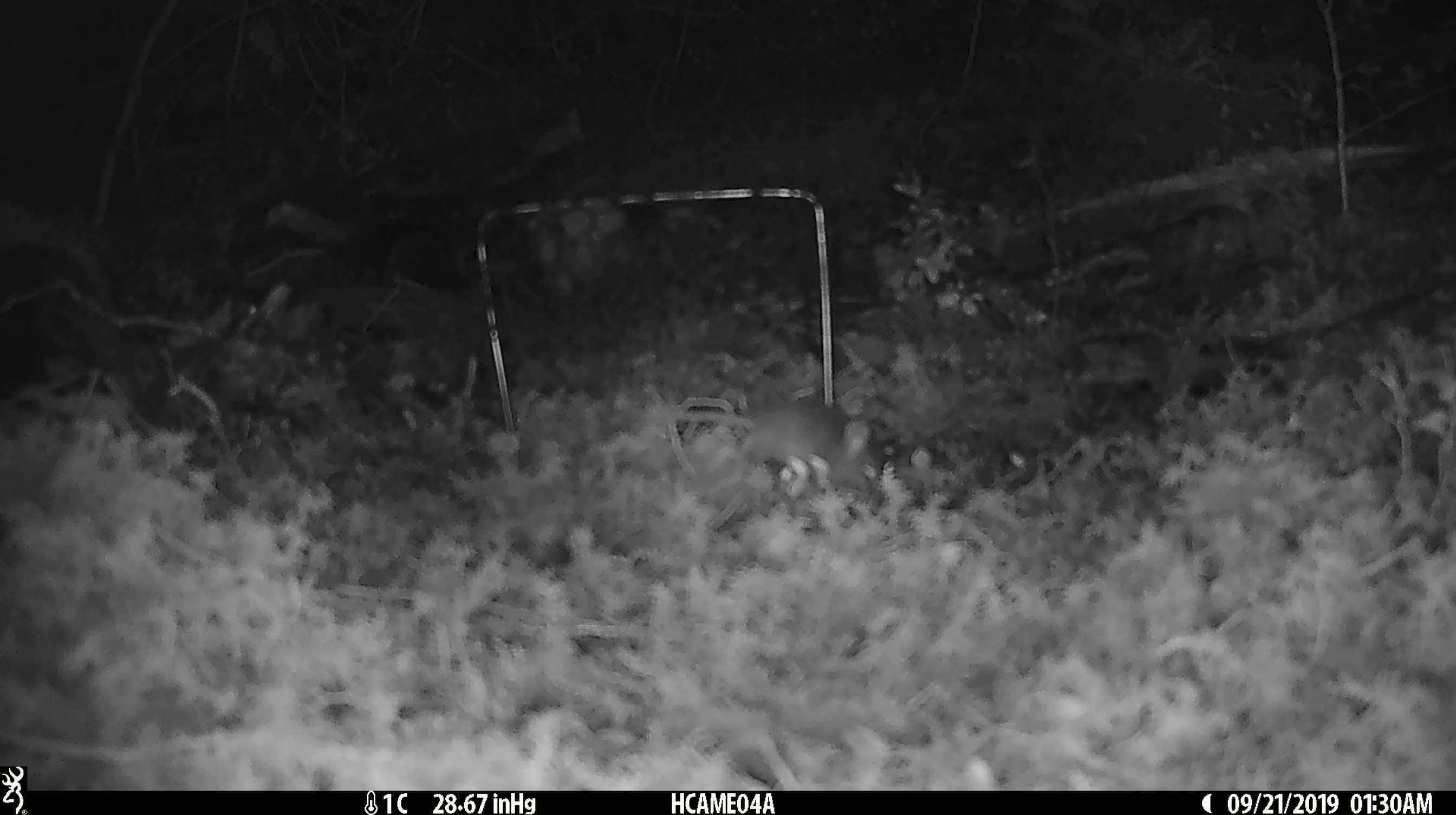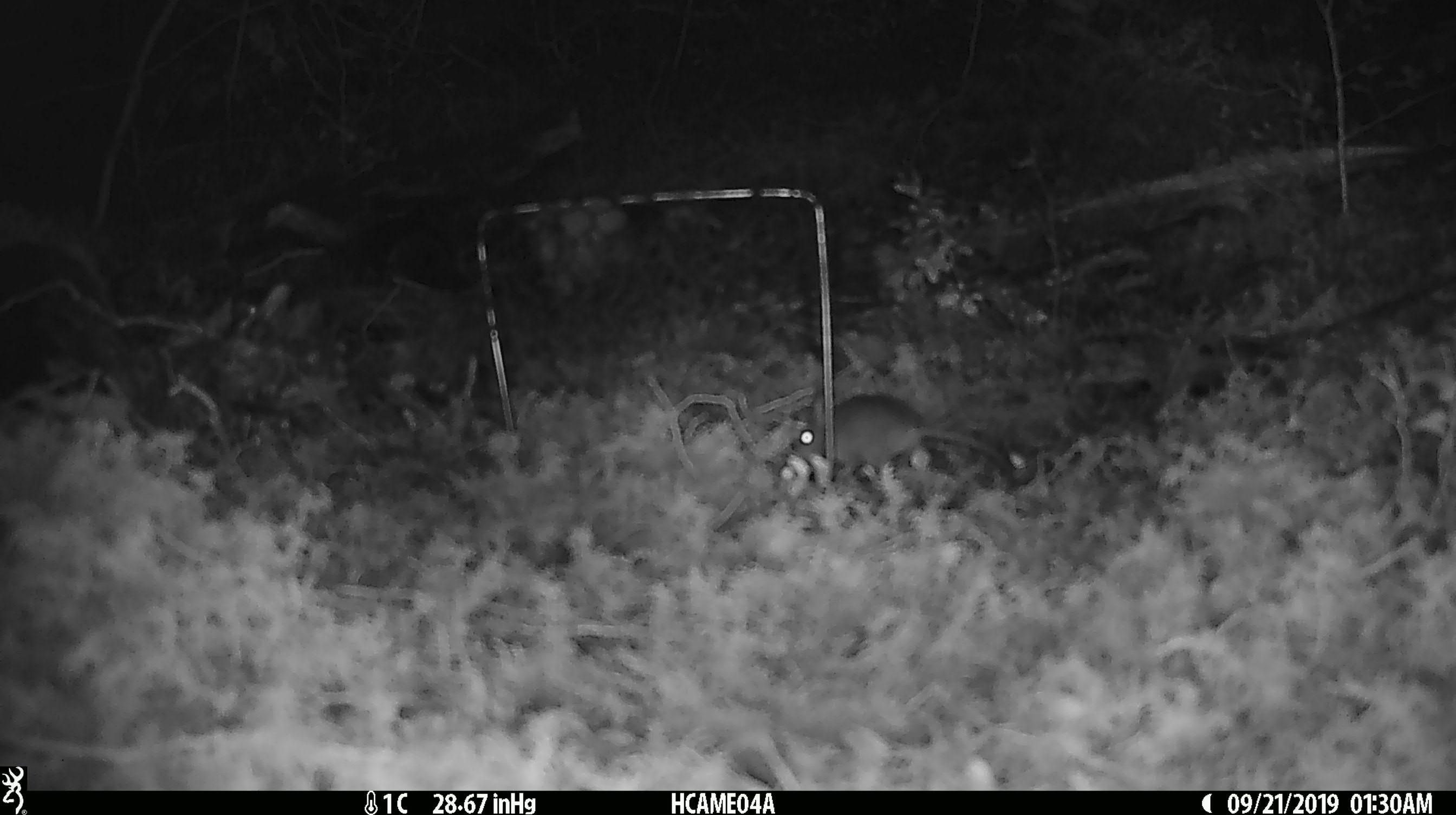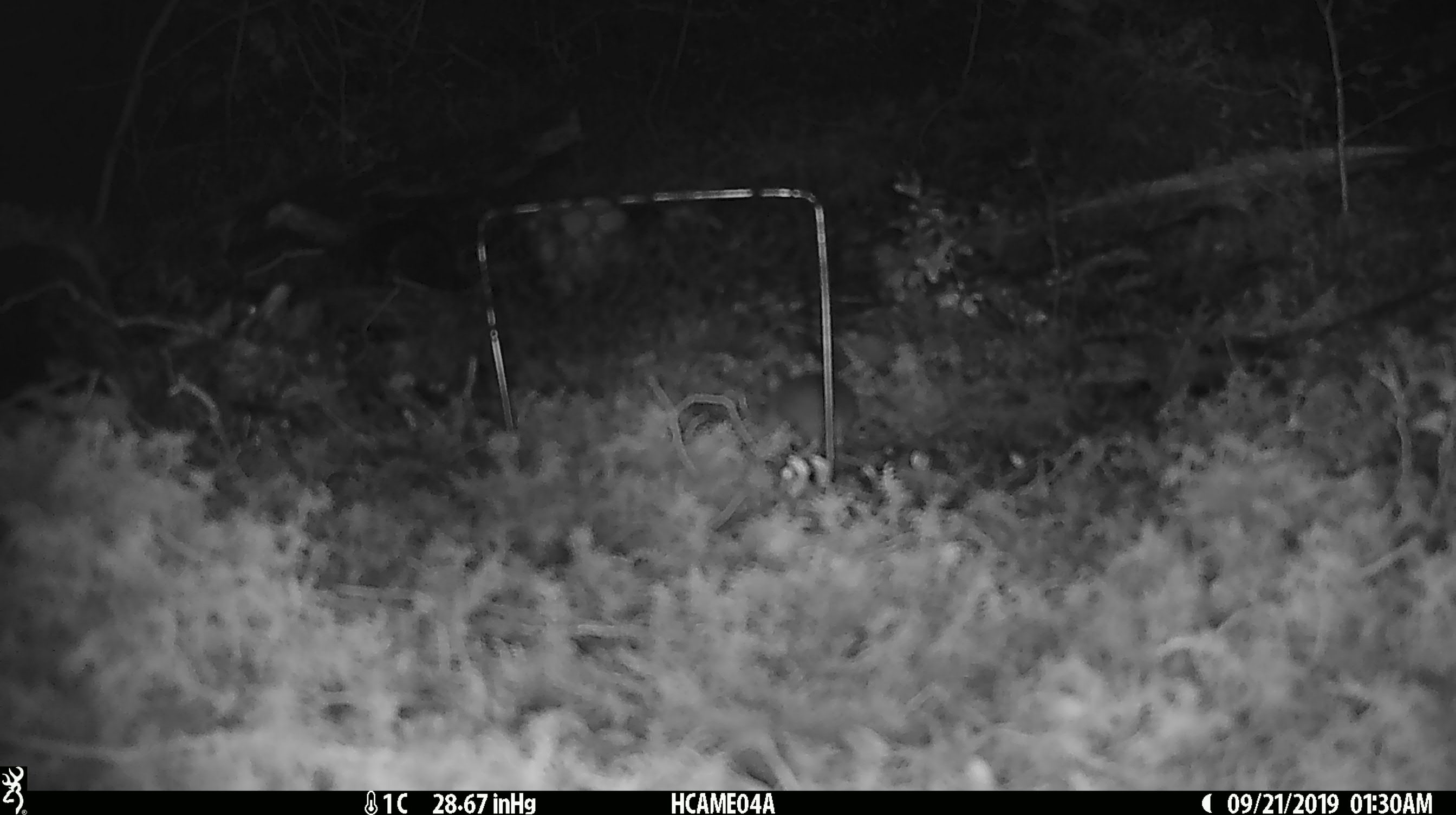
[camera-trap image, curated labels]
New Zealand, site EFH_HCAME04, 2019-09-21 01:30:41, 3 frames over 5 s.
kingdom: Animalia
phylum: Chordata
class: Mammalia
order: Rodentia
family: Muridae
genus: Mus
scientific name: Mus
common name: mouse